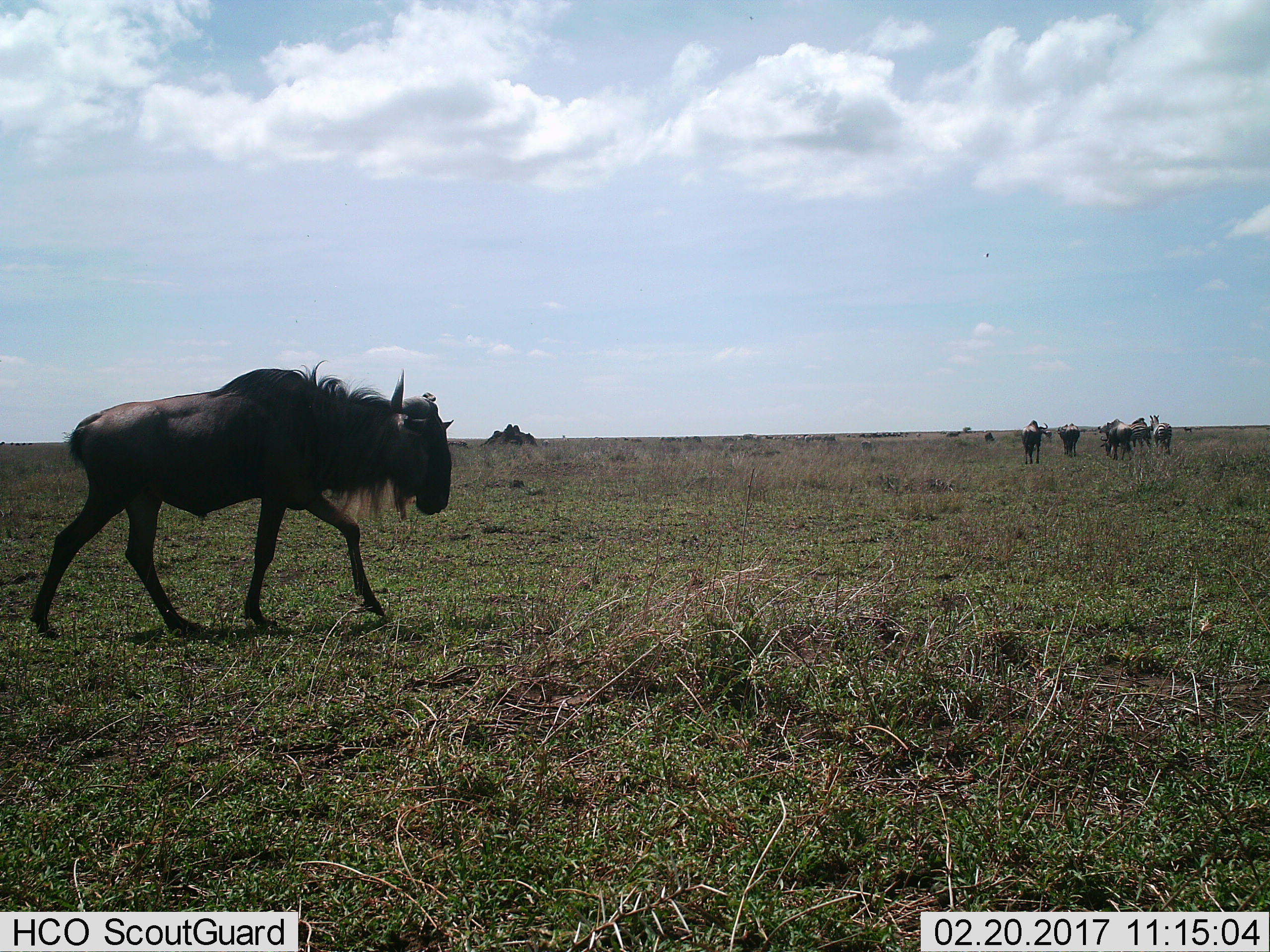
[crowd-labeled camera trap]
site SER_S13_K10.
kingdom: Animalia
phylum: Chordata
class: Mammalia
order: Artiodactyla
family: Bovidae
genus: Connochaetes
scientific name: Connochaetes taurinus taurinus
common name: blue wildebeest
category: wildebeestblue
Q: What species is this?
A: Wildebeestblue (blue wildebeest) (Connochaetes taurinus taurinus).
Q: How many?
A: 6.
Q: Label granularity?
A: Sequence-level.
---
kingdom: Animalia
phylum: Chordata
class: Mammalia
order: Perissodactyla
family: Equidae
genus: Equus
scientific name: Equus quagga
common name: plains zebra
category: zebraplains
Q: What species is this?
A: Zebraplains (plains zebra) (Equus quagga).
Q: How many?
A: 2.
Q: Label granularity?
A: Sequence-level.